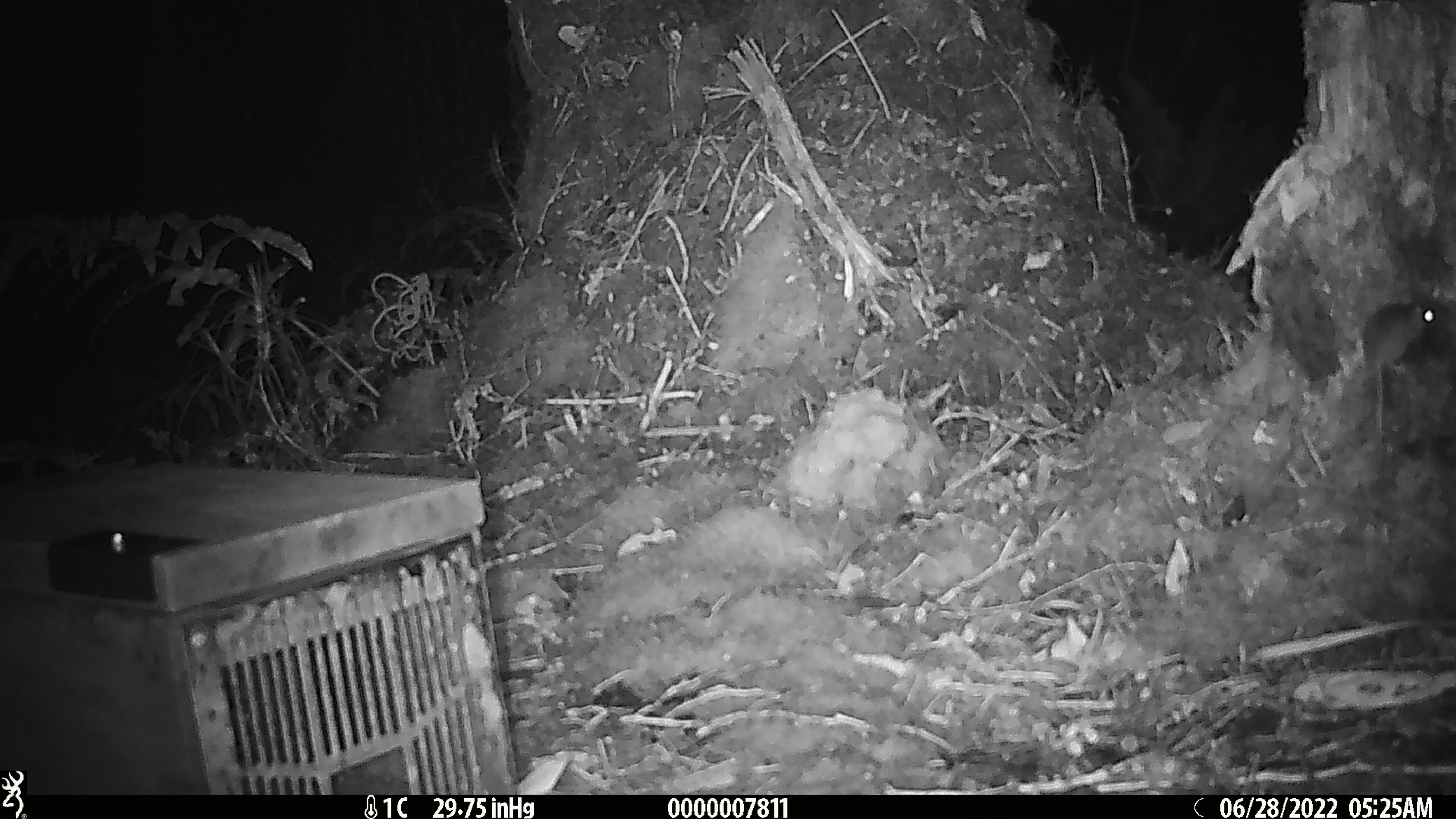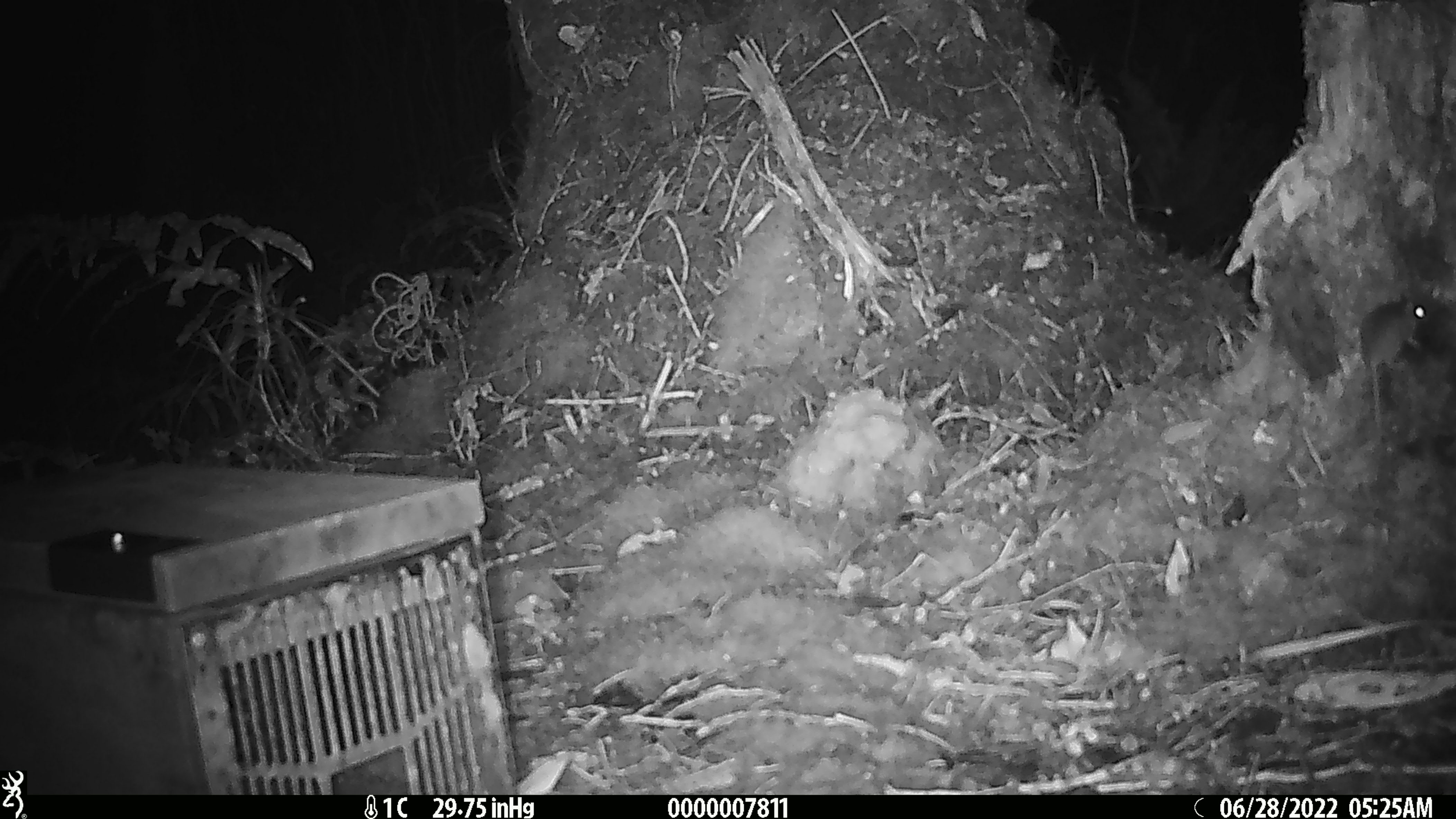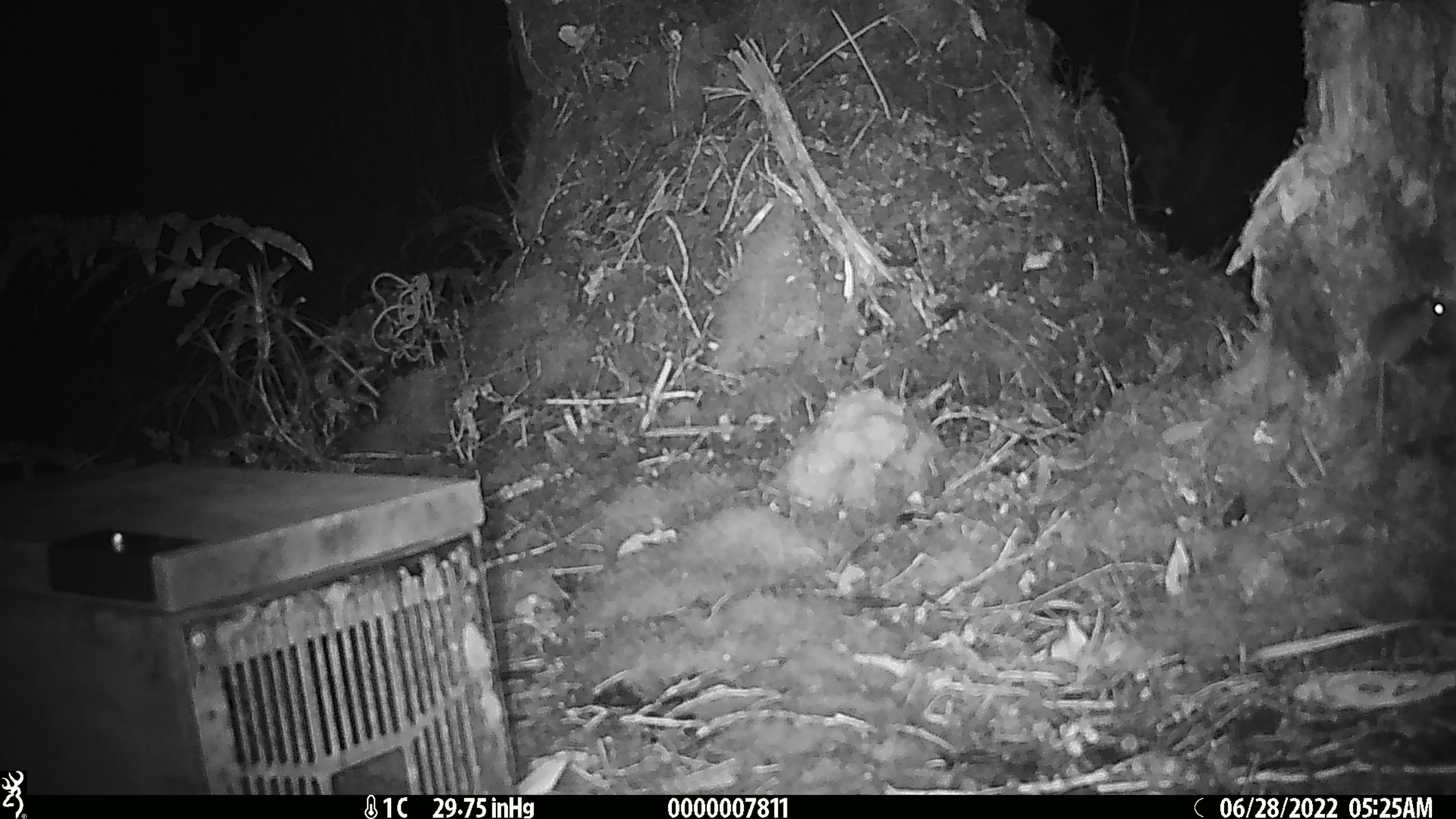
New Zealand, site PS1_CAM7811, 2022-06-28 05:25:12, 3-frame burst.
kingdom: Animalia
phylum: Chordata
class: Mammalia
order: Rodentia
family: Muridae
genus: Mus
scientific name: Mus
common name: mouse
Mouse (Mus).